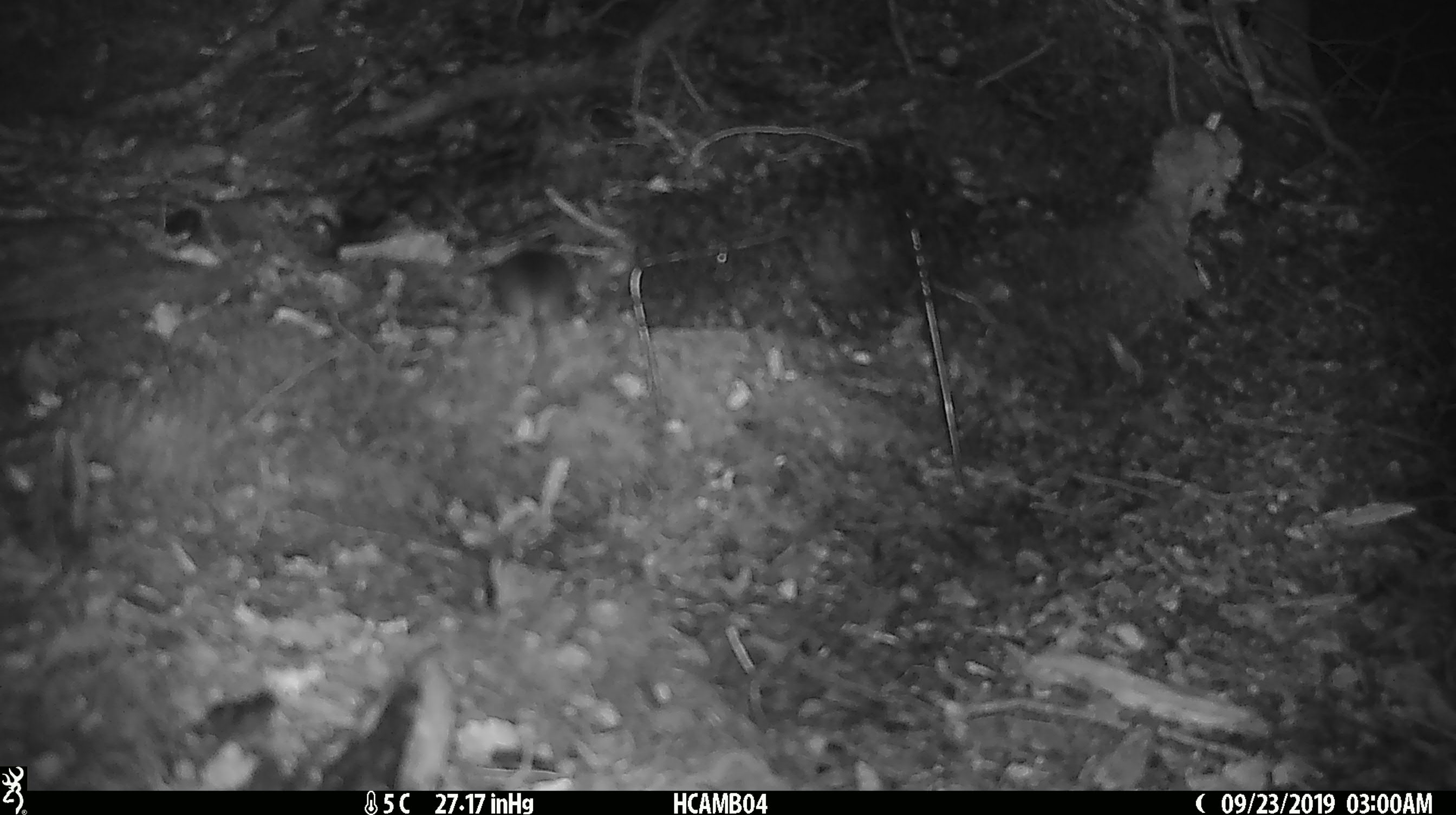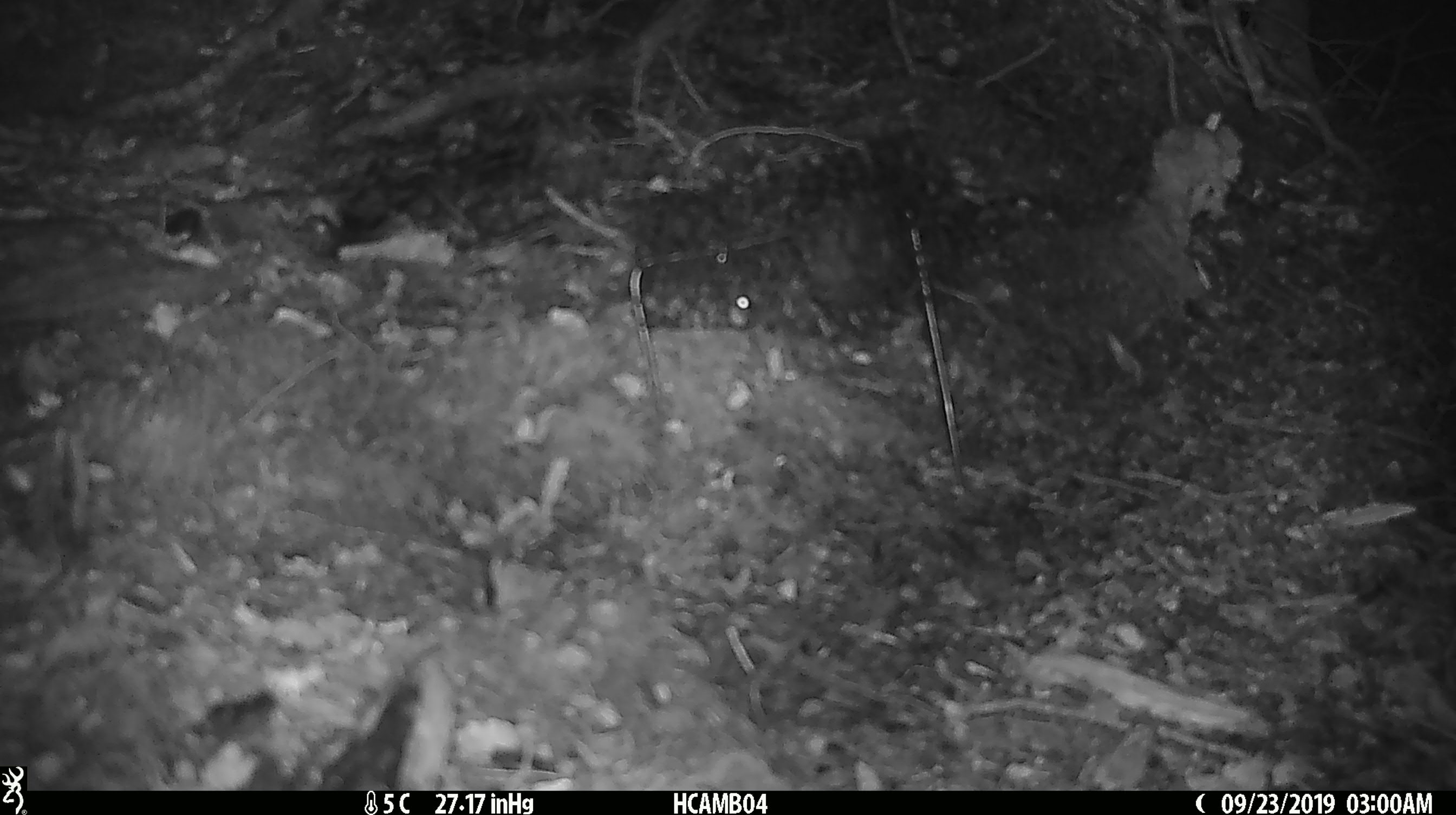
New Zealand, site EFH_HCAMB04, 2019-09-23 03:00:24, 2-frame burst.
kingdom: Animalia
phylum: Chordata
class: Mammalia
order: Rodentia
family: Muridae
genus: Mus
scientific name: Mus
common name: mouse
Mouse (Mus).